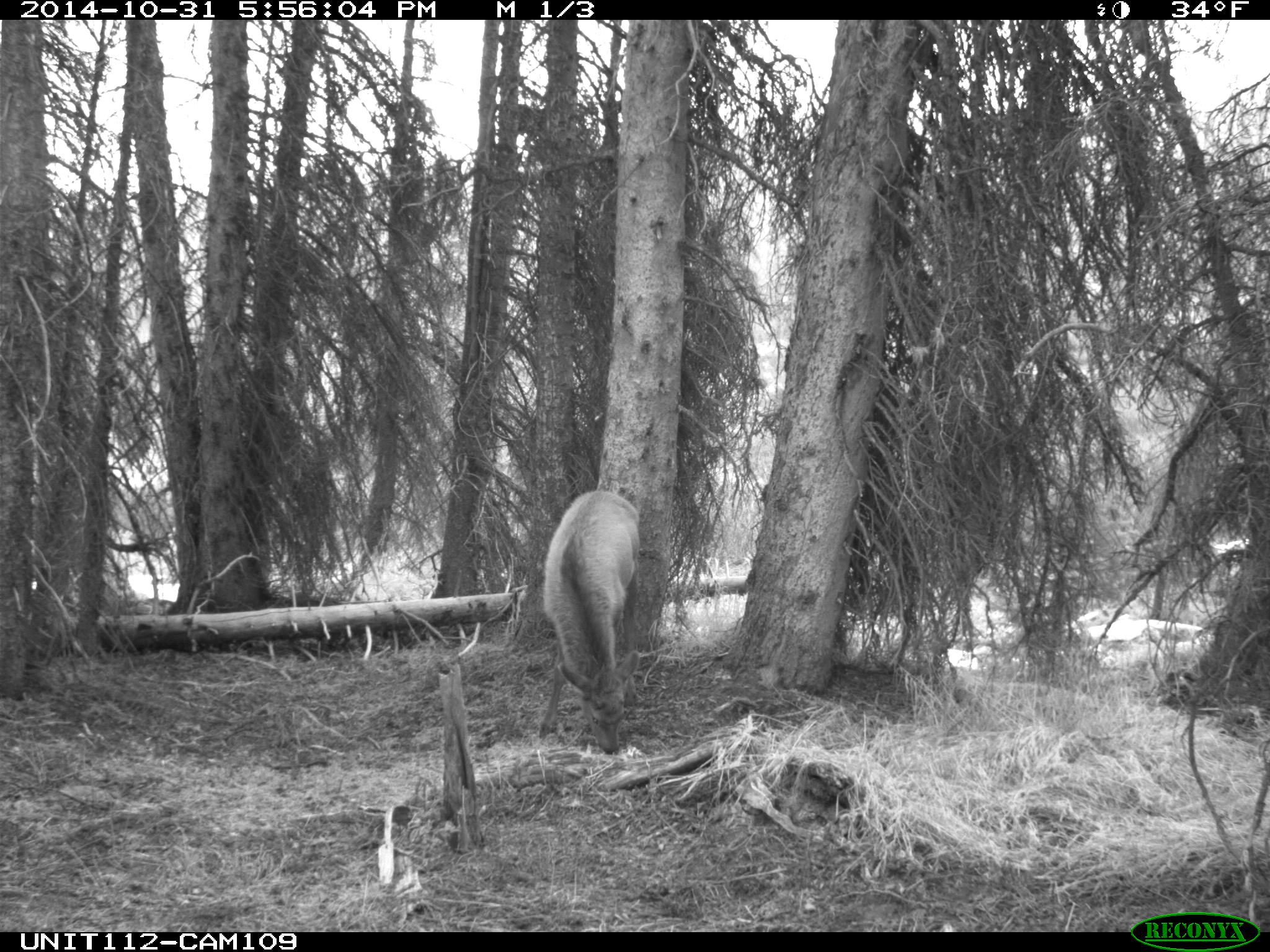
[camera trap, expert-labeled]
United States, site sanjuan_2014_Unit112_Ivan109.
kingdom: Animalia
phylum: Chordata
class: Mammalia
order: Artiodactyla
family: Cervidae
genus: Cervus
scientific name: Cervus elaphus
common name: red deer